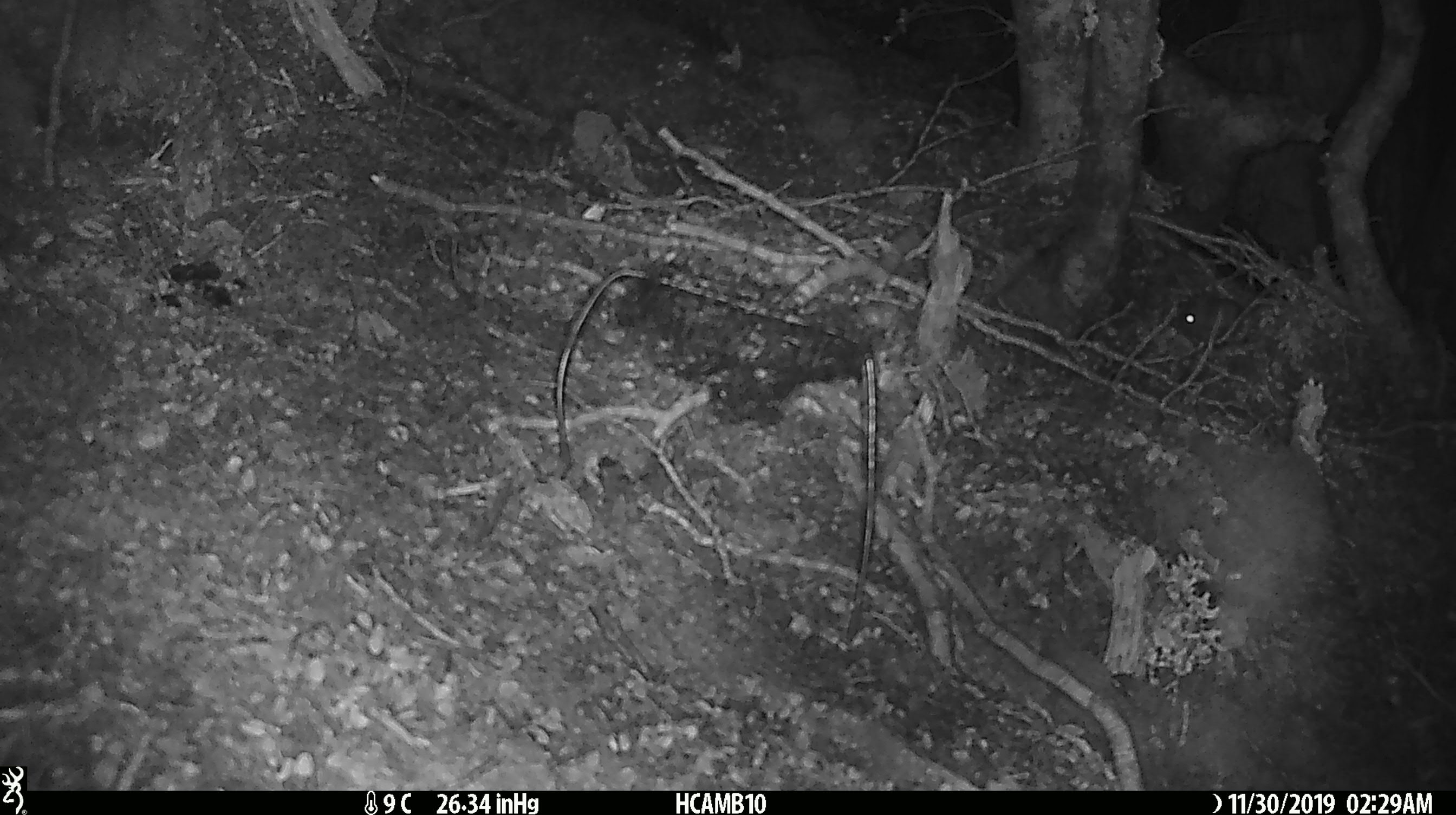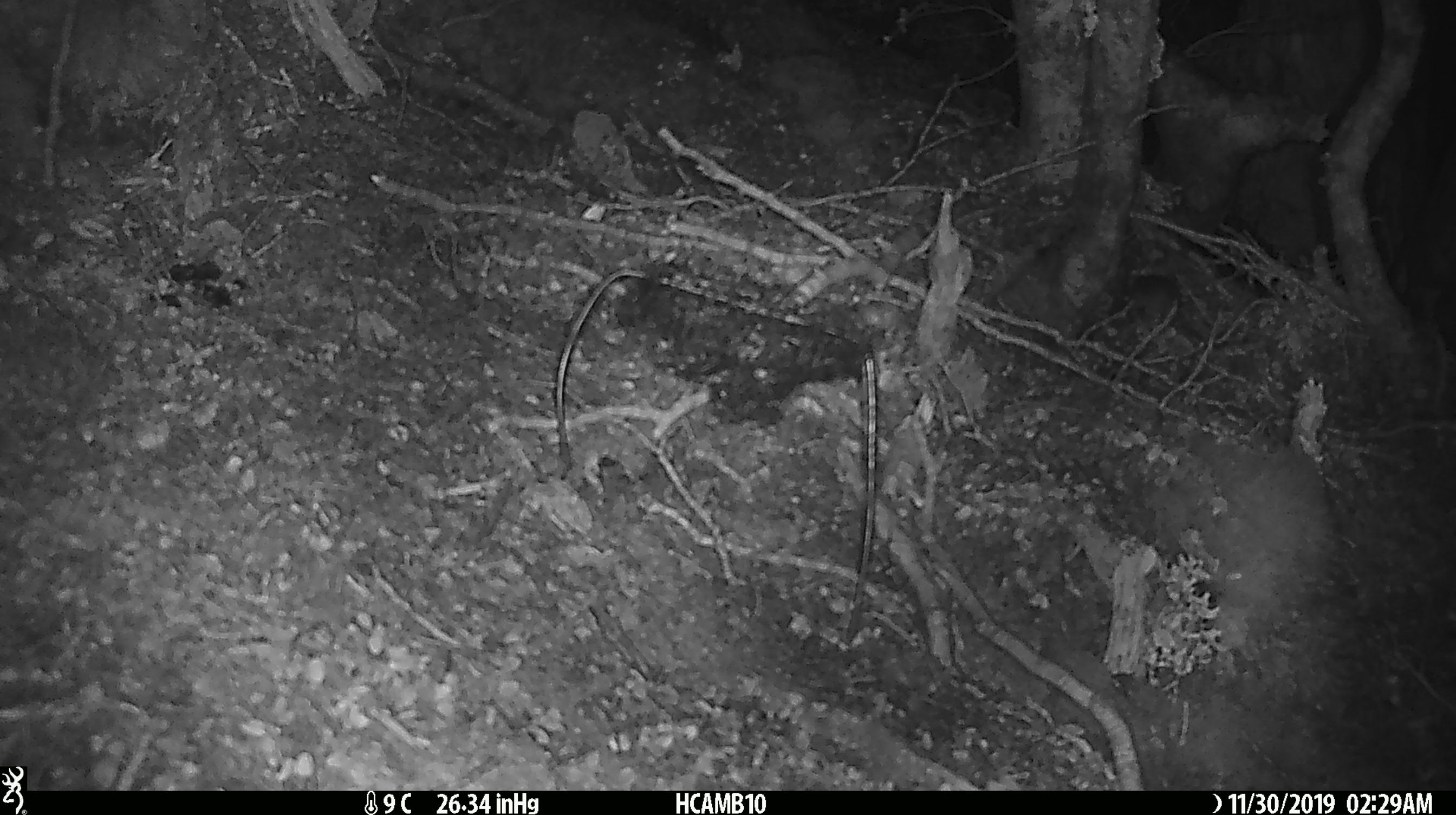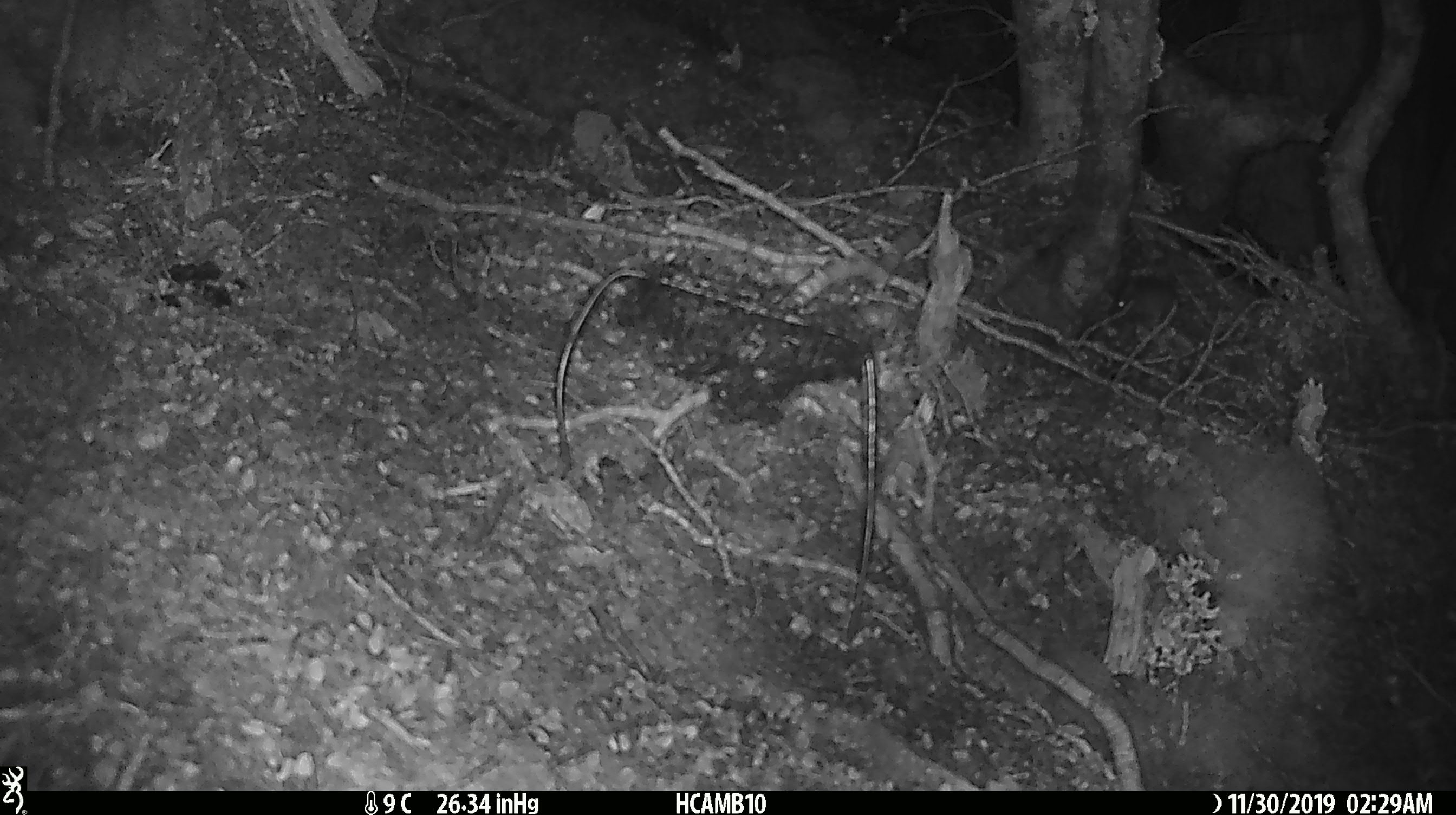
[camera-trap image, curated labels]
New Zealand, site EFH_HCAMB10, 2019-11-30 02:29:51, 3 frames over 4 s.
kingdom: Animalia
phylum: Chordata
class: Mammalia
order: Rodentia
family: Muridae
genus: Mus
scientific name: Mus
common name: mouse